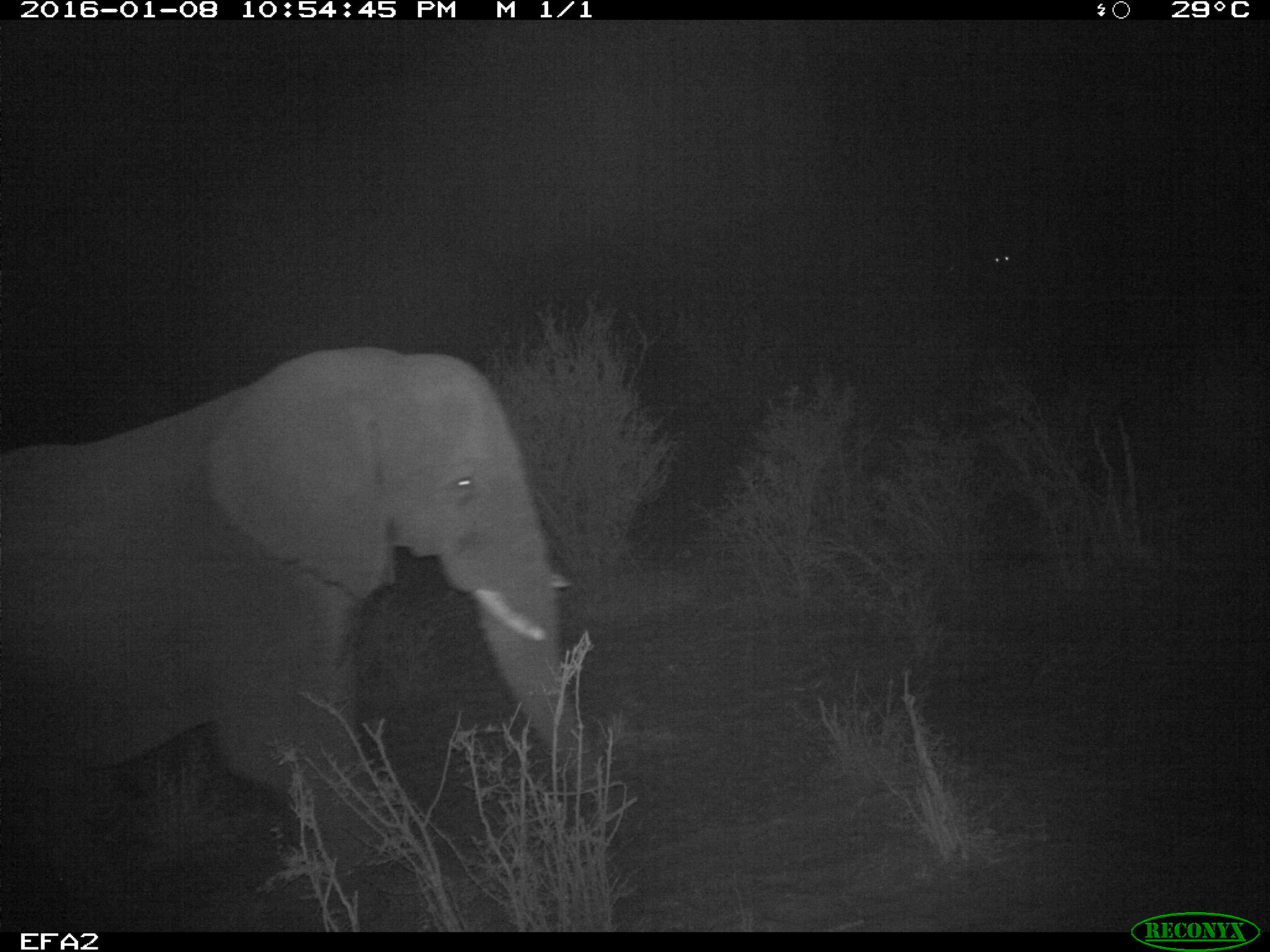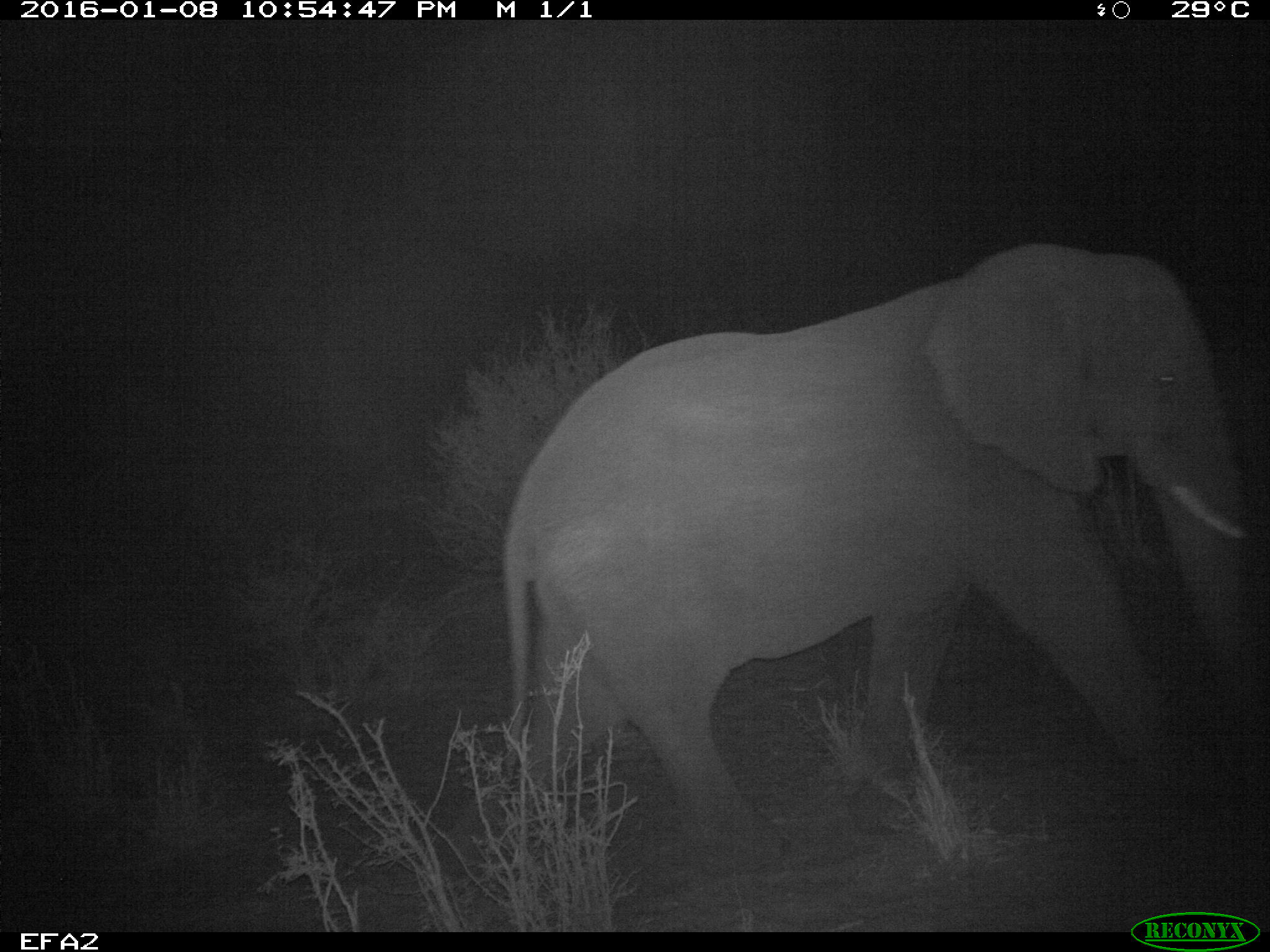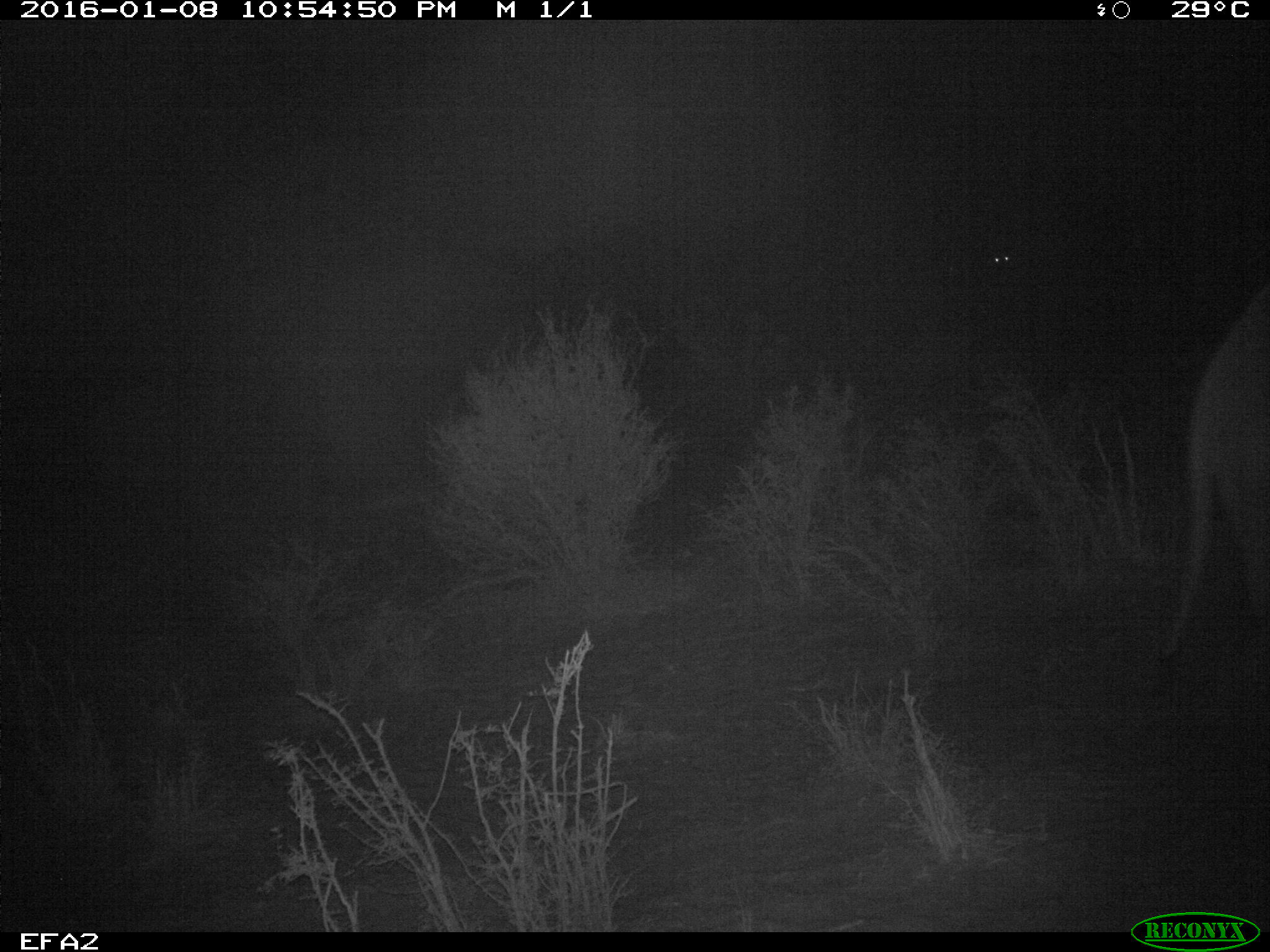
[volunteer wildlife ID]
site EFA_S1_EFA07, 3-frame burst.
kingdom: Animalia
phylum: Chordata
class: Mammalia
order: Proboscidea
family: Elephantidae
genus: Loxodonta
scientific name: Loxodonta africana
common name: african bush elephant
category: elephant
Elephant (african bush elephant) (Loxodonta africana), count 1. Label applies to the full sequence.